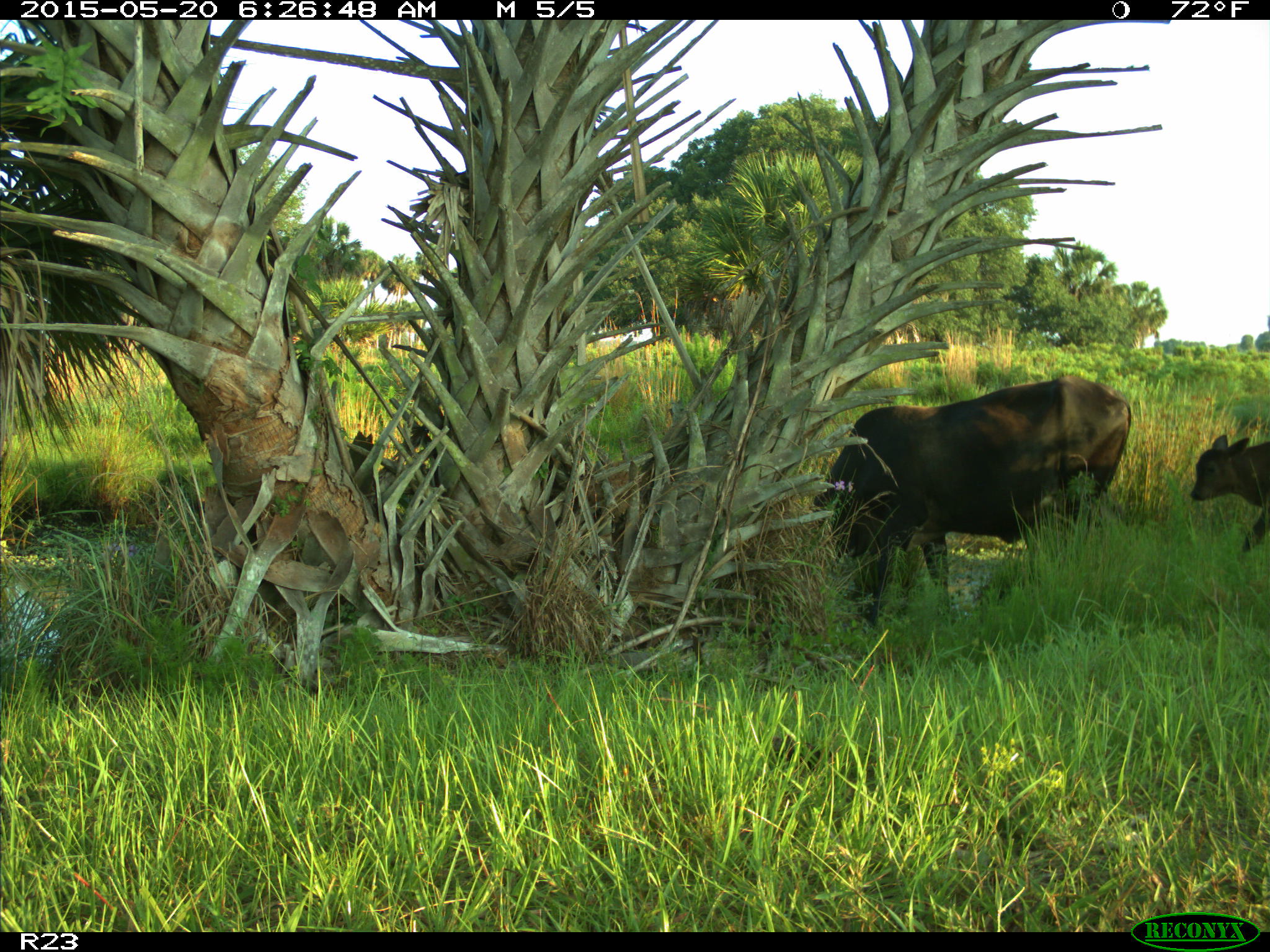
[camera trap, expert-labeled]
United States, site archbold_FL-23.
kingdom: Animalia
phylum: Chordata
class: Mammalia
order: Artiodactyla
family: Bovidae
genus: Bos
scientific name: Bos taurus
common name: domestic cow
Bos taurus (domestic cow).